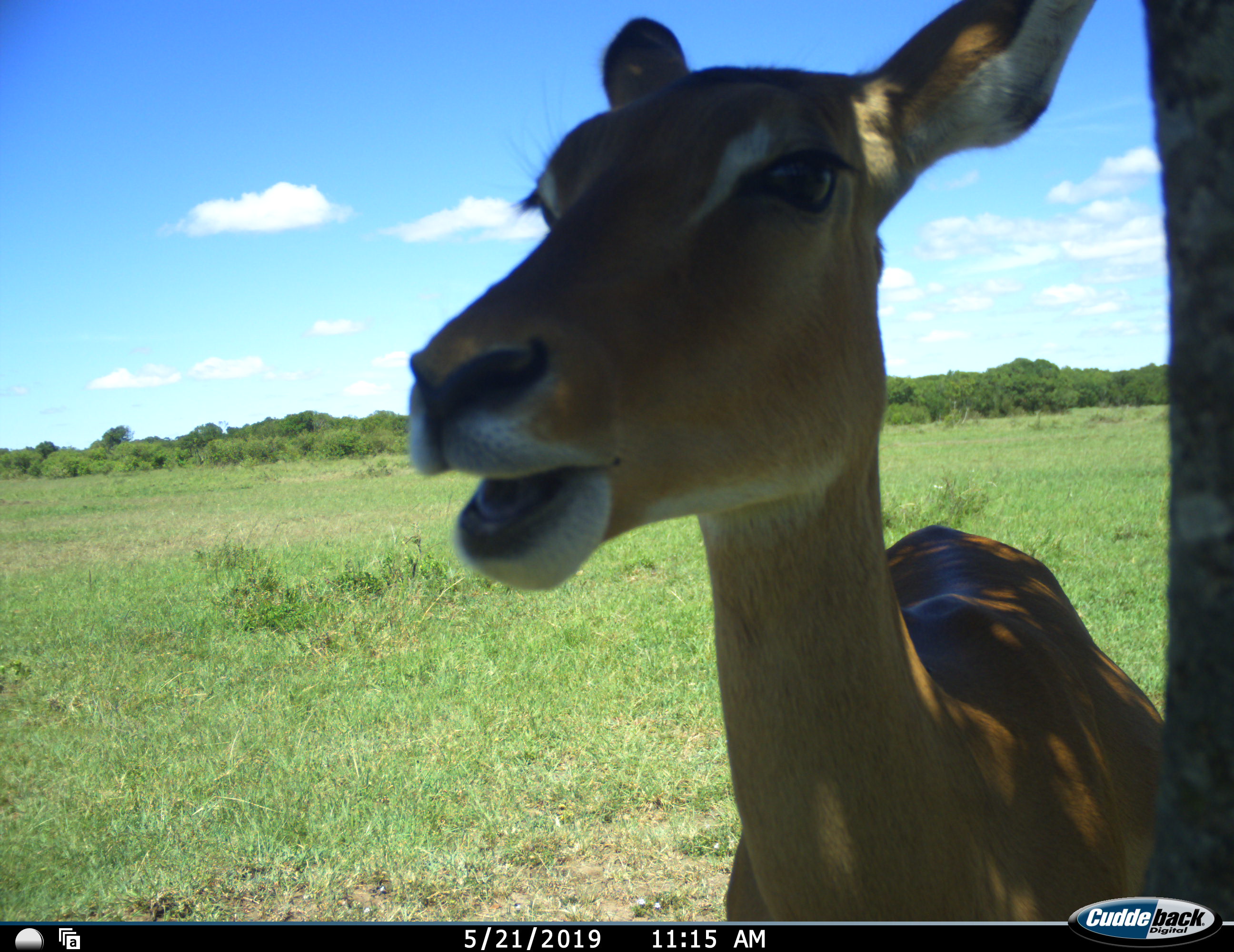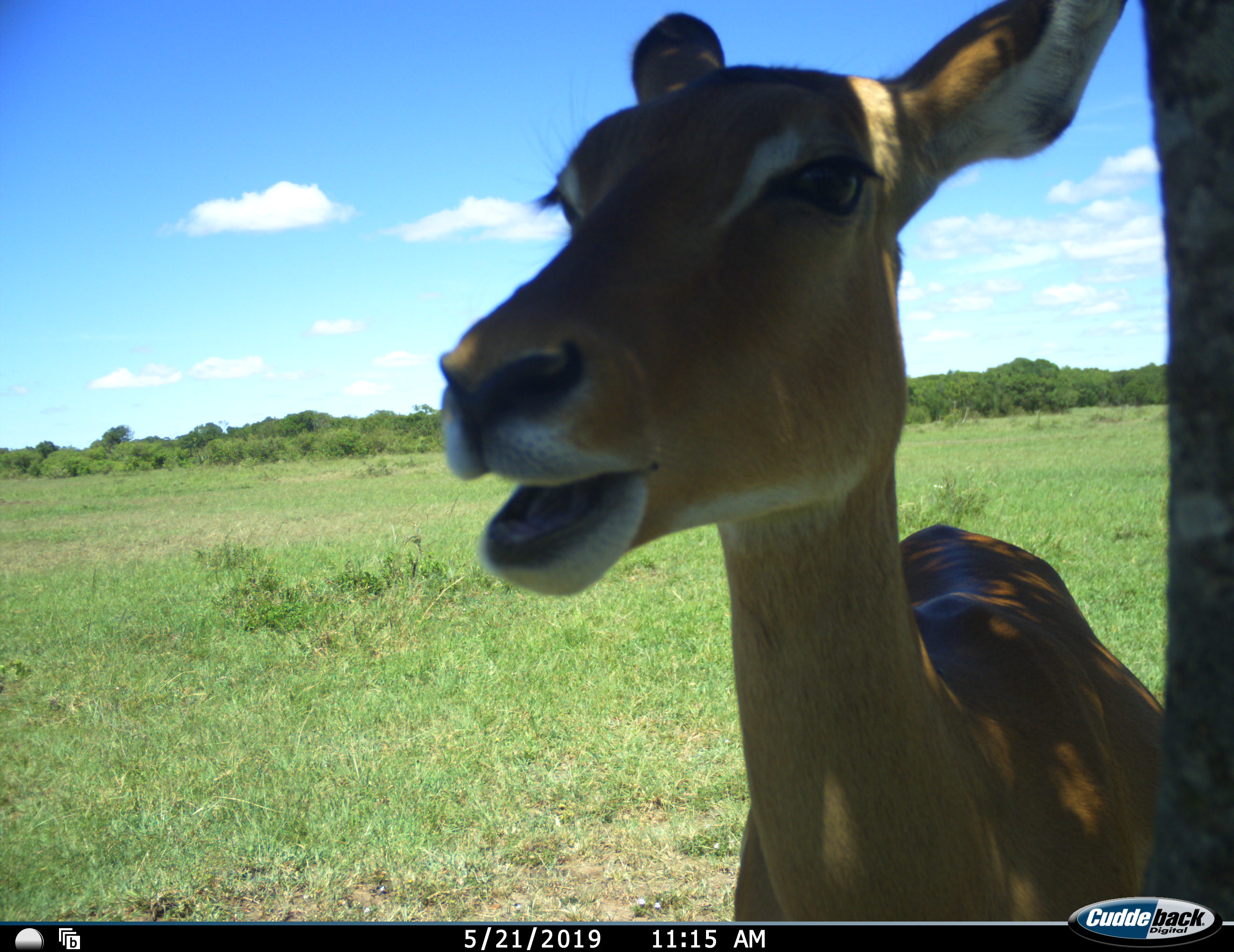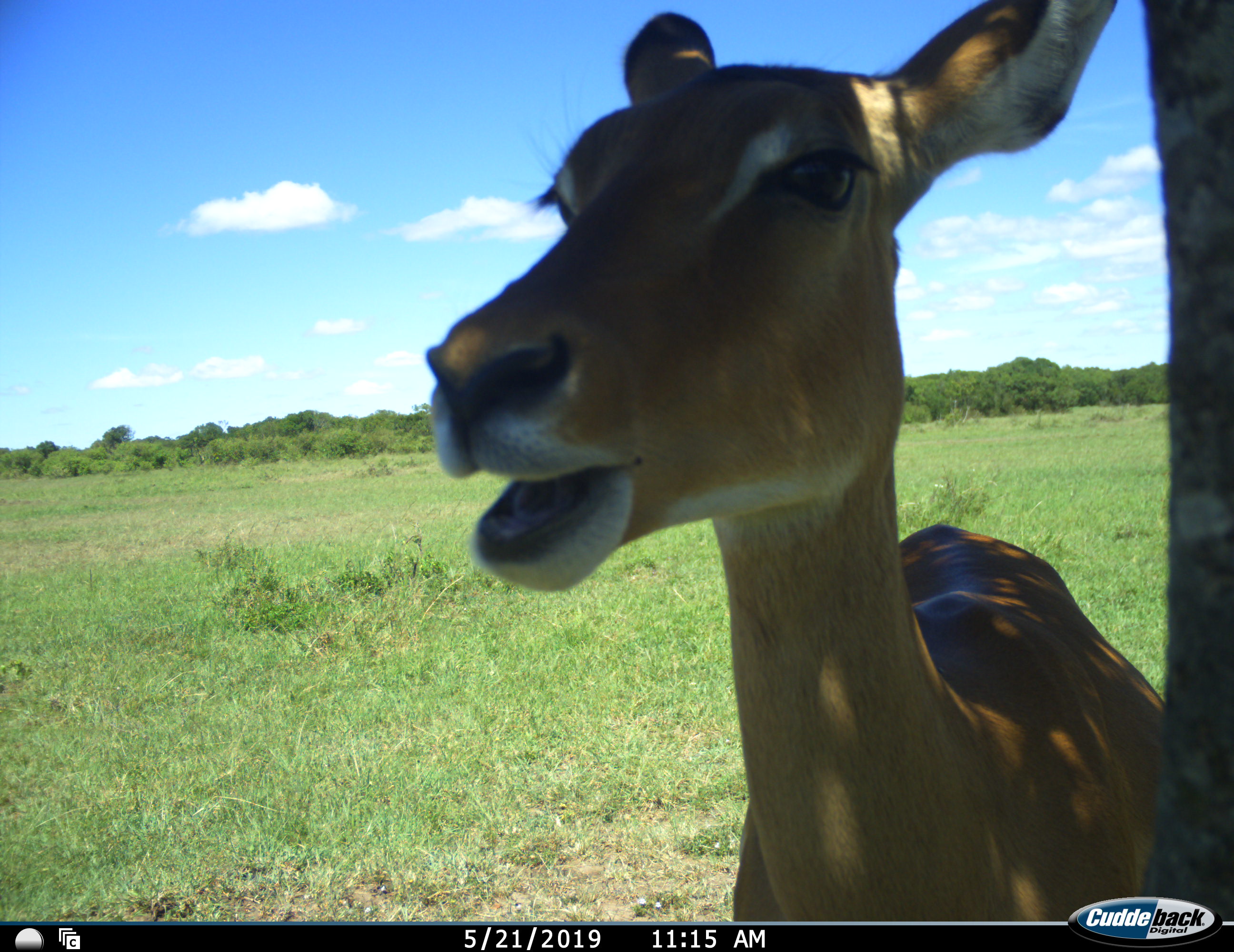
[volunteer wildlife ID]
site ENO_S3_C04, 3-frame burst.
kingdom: Animalia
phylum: Chordata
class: Mammalia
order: Artiodactyla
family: Bovidae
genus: Aepyceros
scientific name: Aepyceros melampus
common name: impala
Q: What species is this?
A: Impala (Aepyceros melampus).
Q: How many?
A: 1.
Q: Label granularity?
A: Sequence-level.